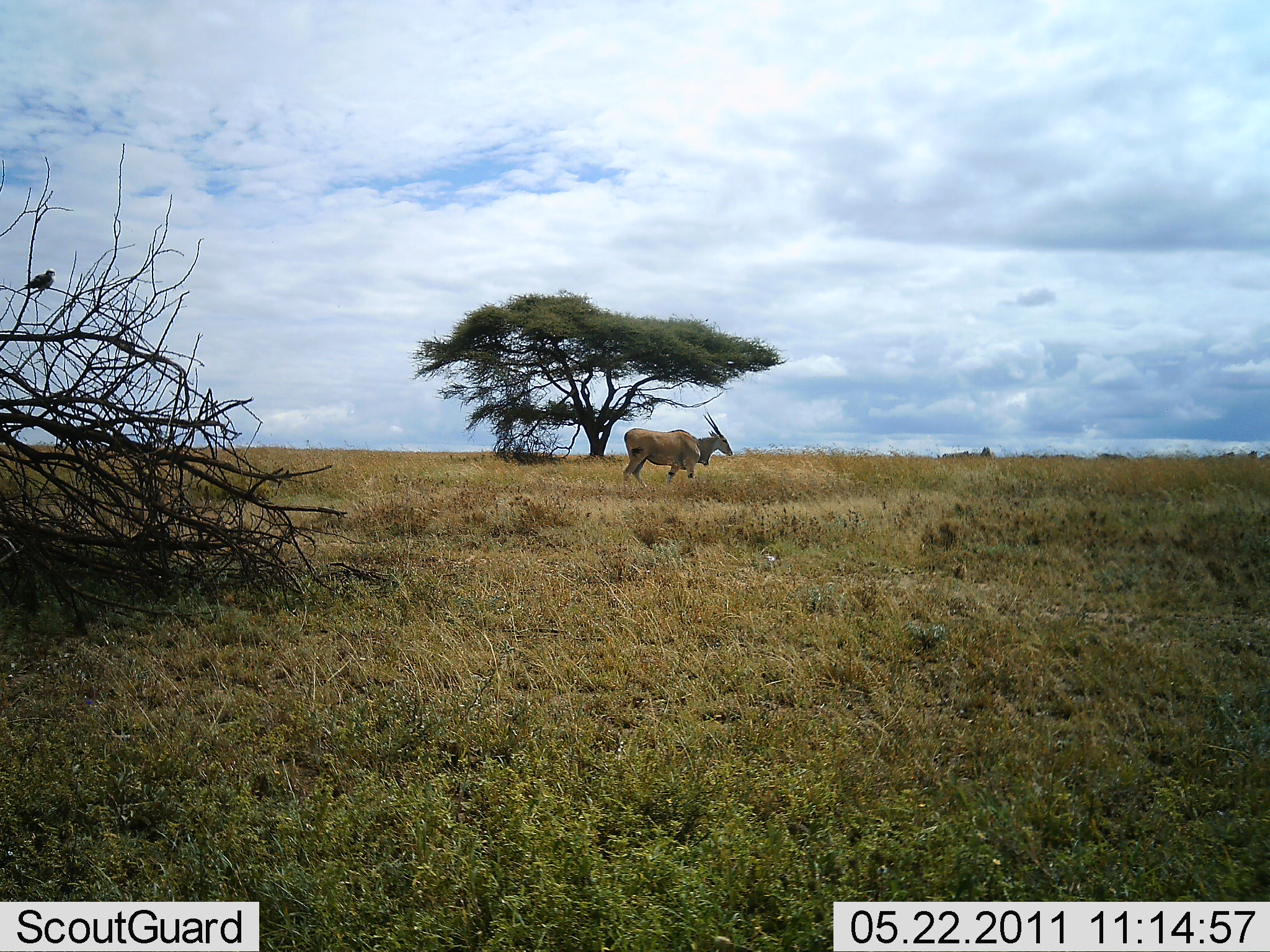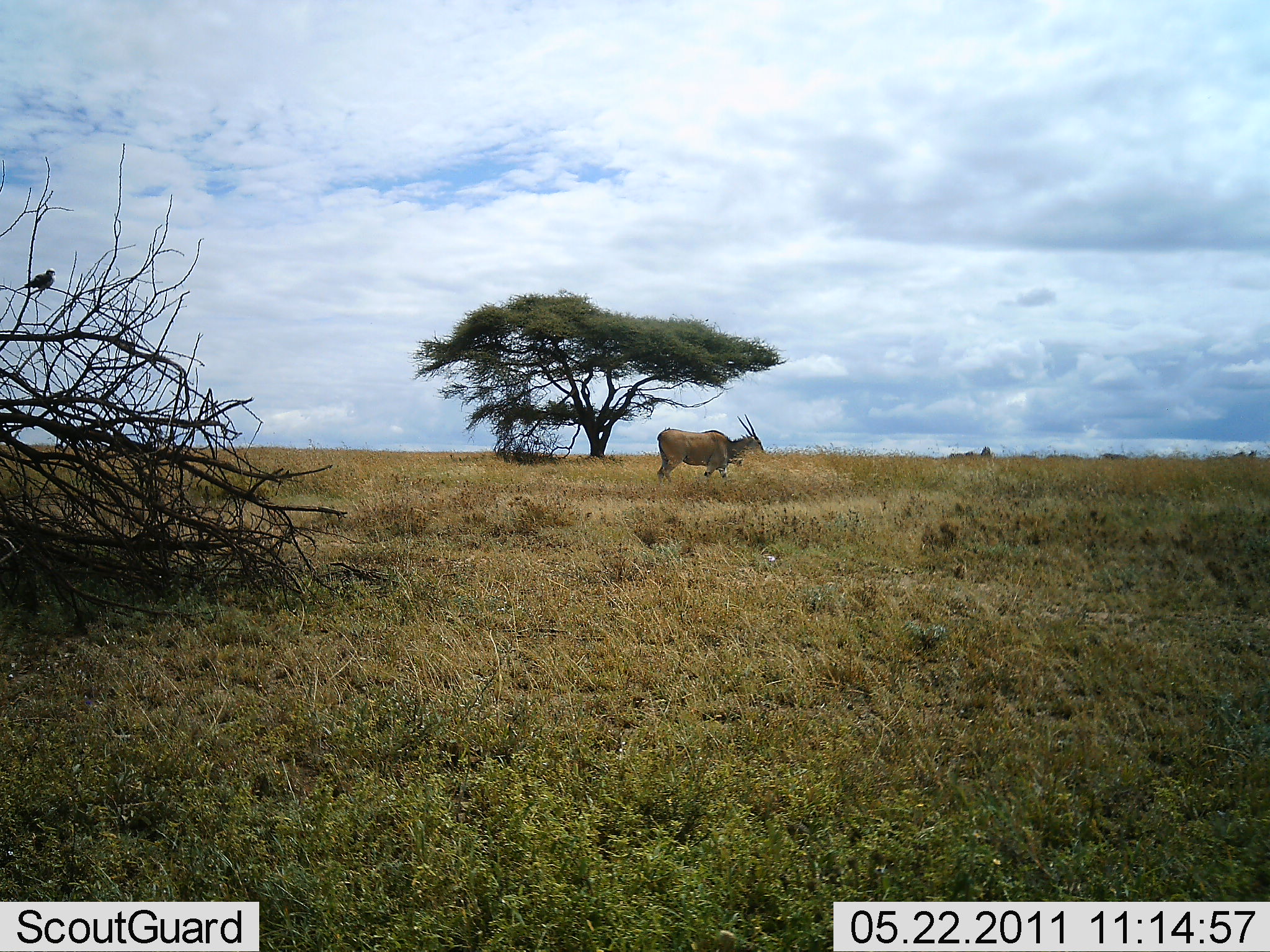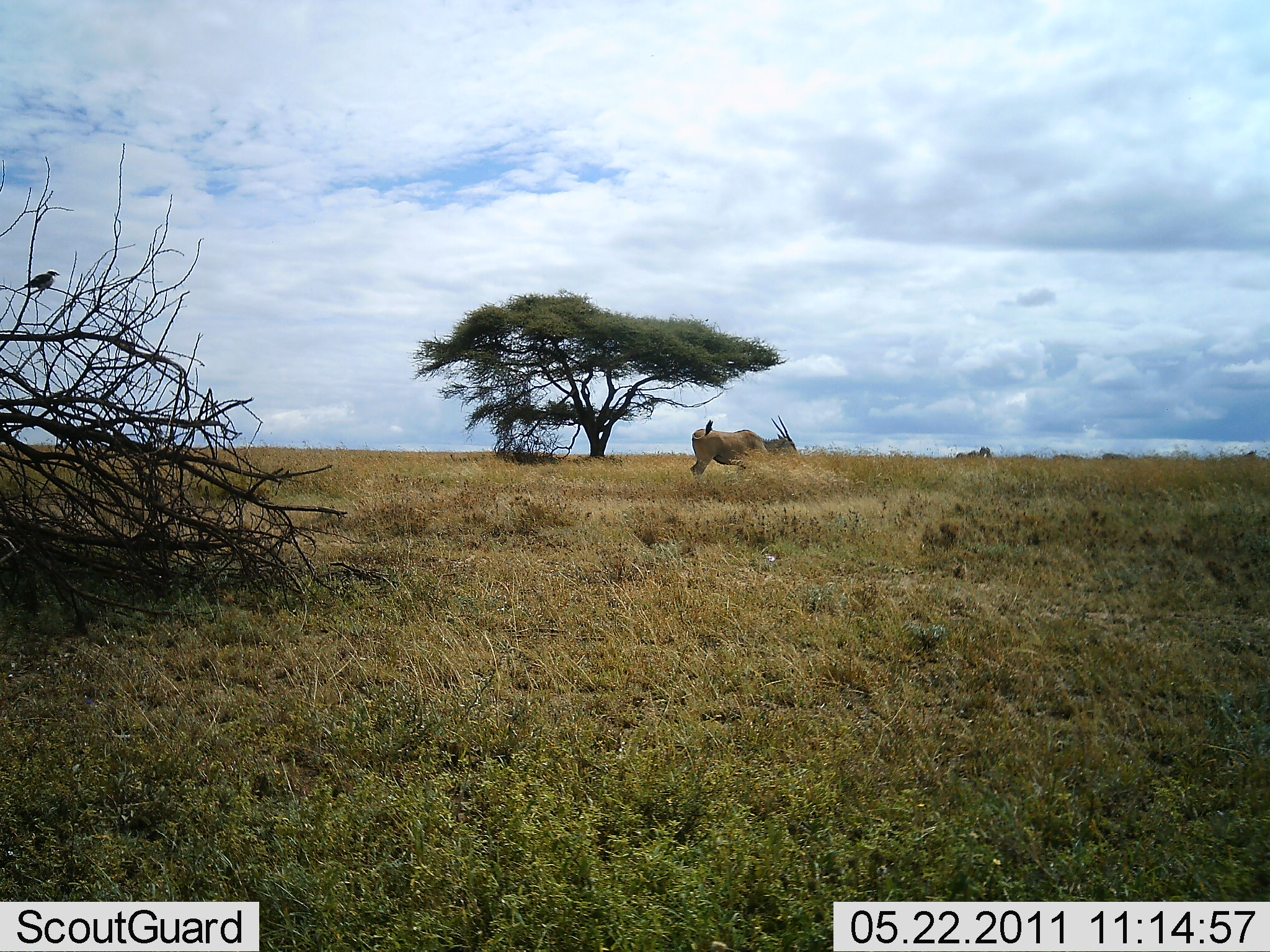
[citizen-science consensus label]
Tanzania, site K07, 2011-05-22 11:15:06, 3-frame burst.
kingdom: Animalia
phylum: Chordata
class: Mammalia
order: Artiodactyla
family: Bovidae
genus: Tragelaphus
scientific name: Tragelaphus oryx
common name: eland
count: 1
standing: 40%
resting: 0%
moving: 70%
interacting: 0%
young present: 0%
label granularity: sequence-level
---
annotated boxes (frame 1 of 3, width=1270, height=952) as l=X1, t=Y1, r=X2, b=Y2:
animal: l=621, t=411, r=735, b=493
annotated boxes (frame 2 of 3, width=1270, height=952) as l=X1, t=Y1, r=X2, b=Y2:
animal: l=654, t=413, r=767, b=489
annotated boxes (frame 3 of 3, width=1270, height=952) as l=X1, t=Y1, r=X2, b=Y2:
animal: l=688, t=416, r=800, b=484